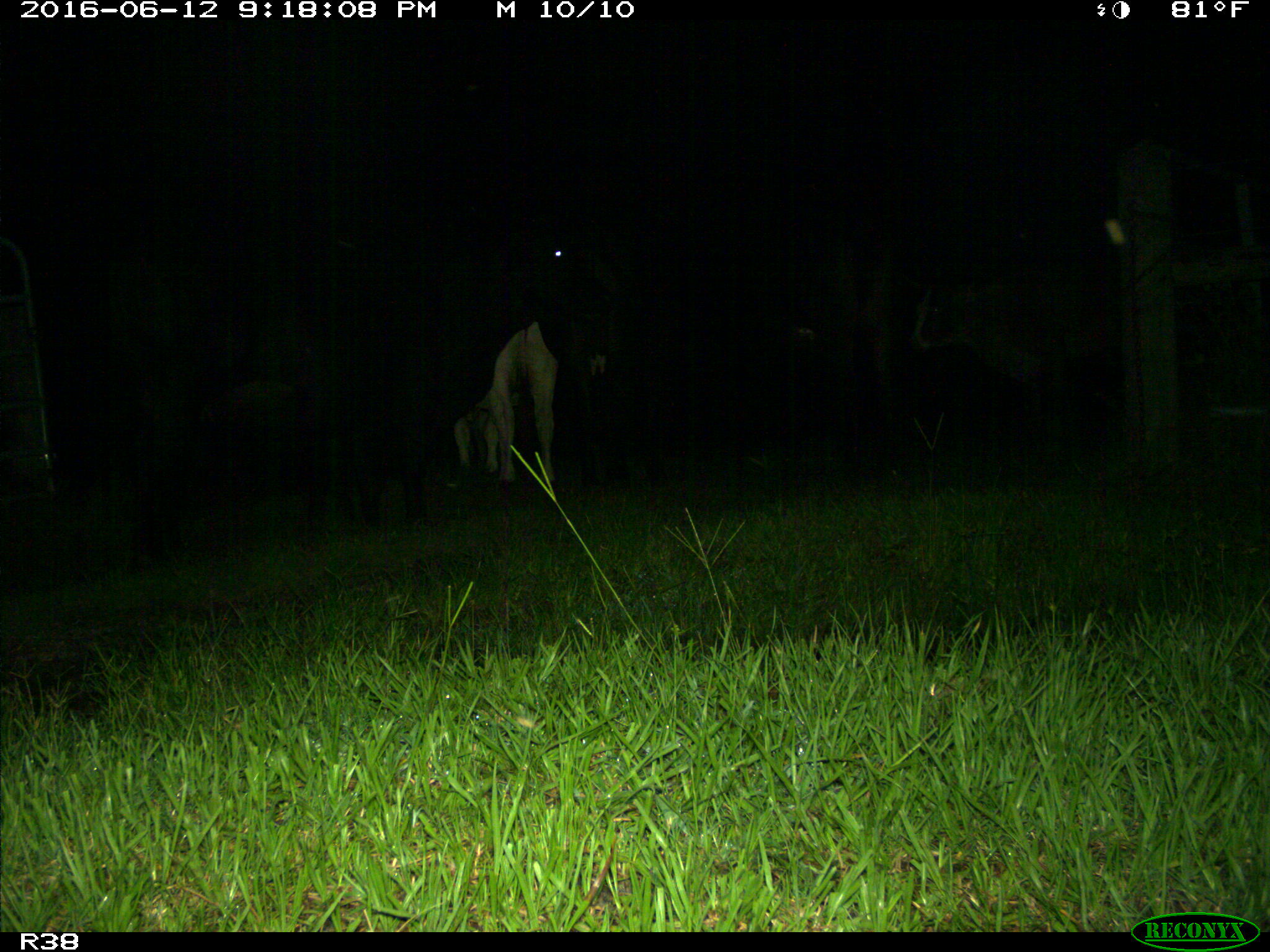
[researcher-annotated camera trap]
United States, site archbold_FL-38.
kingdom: Animalia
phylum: Chordata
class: Mammalia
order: Artiodactyla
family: Bovidae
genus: Bos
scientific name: Bos taurus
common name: domestic cow